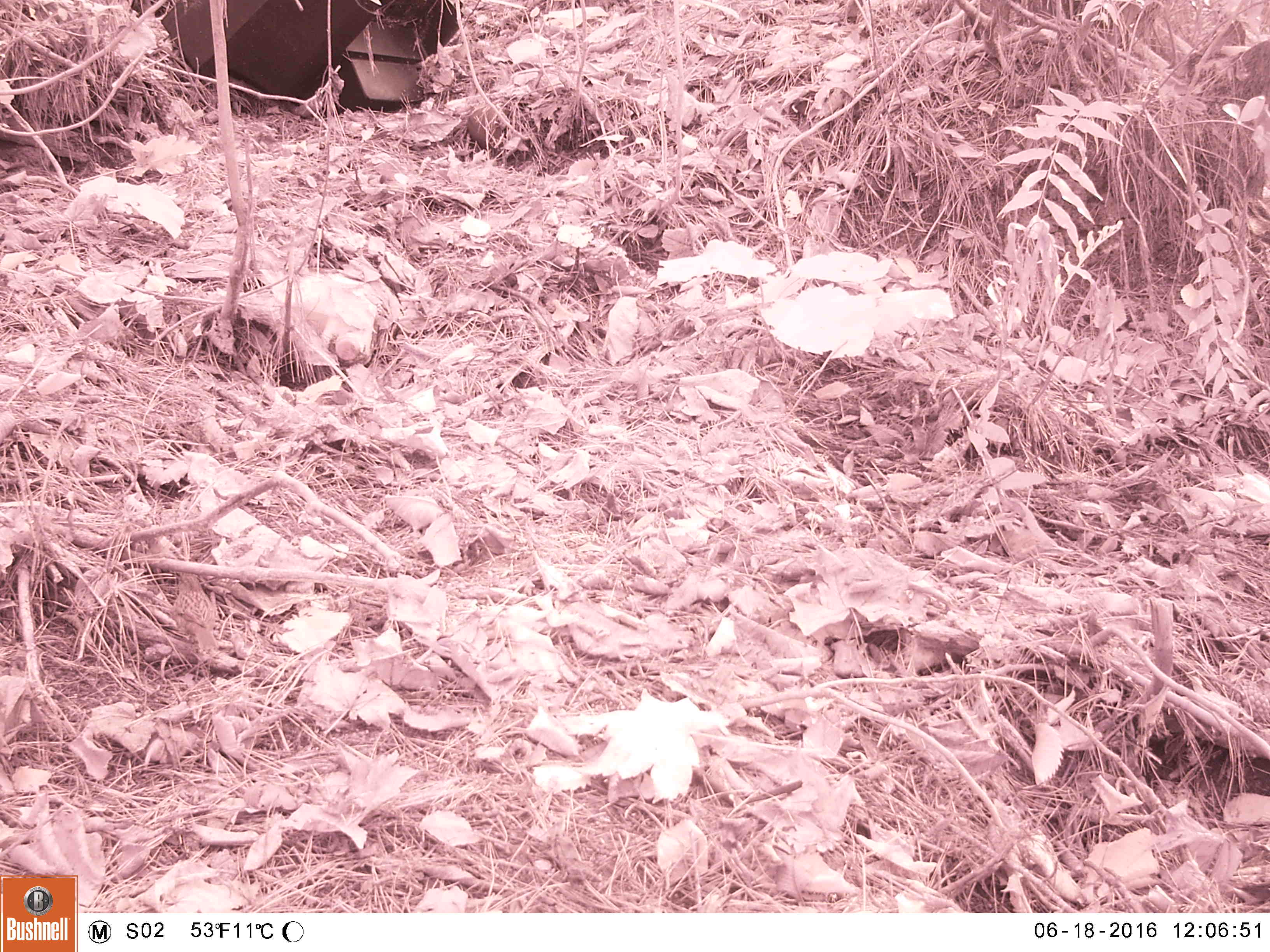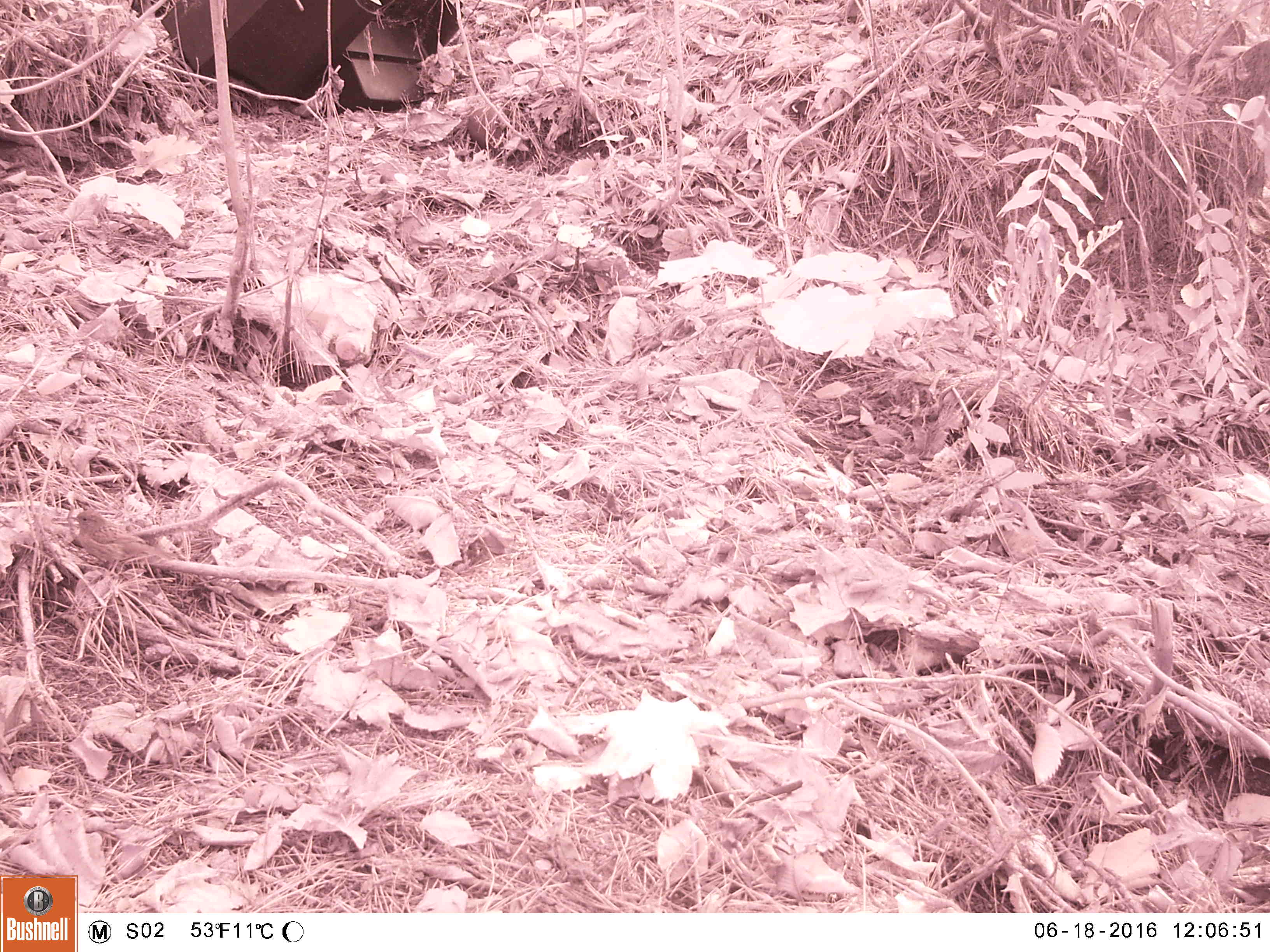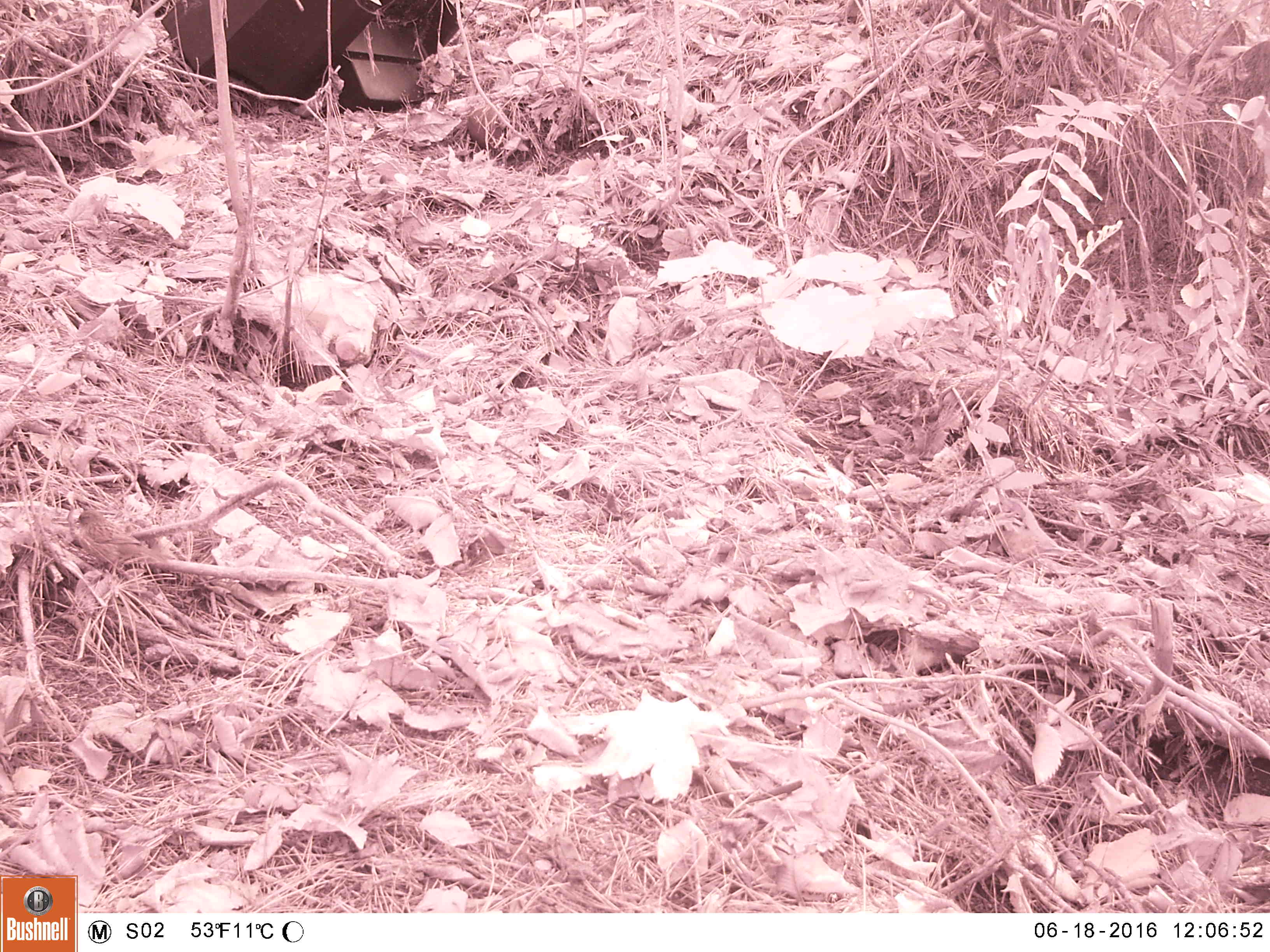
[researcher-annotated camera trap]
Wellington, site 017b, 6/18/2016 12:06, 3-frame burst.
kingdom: Animalia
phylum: Chordata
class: Aves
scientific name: Aves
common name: bird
Bird (Aves).